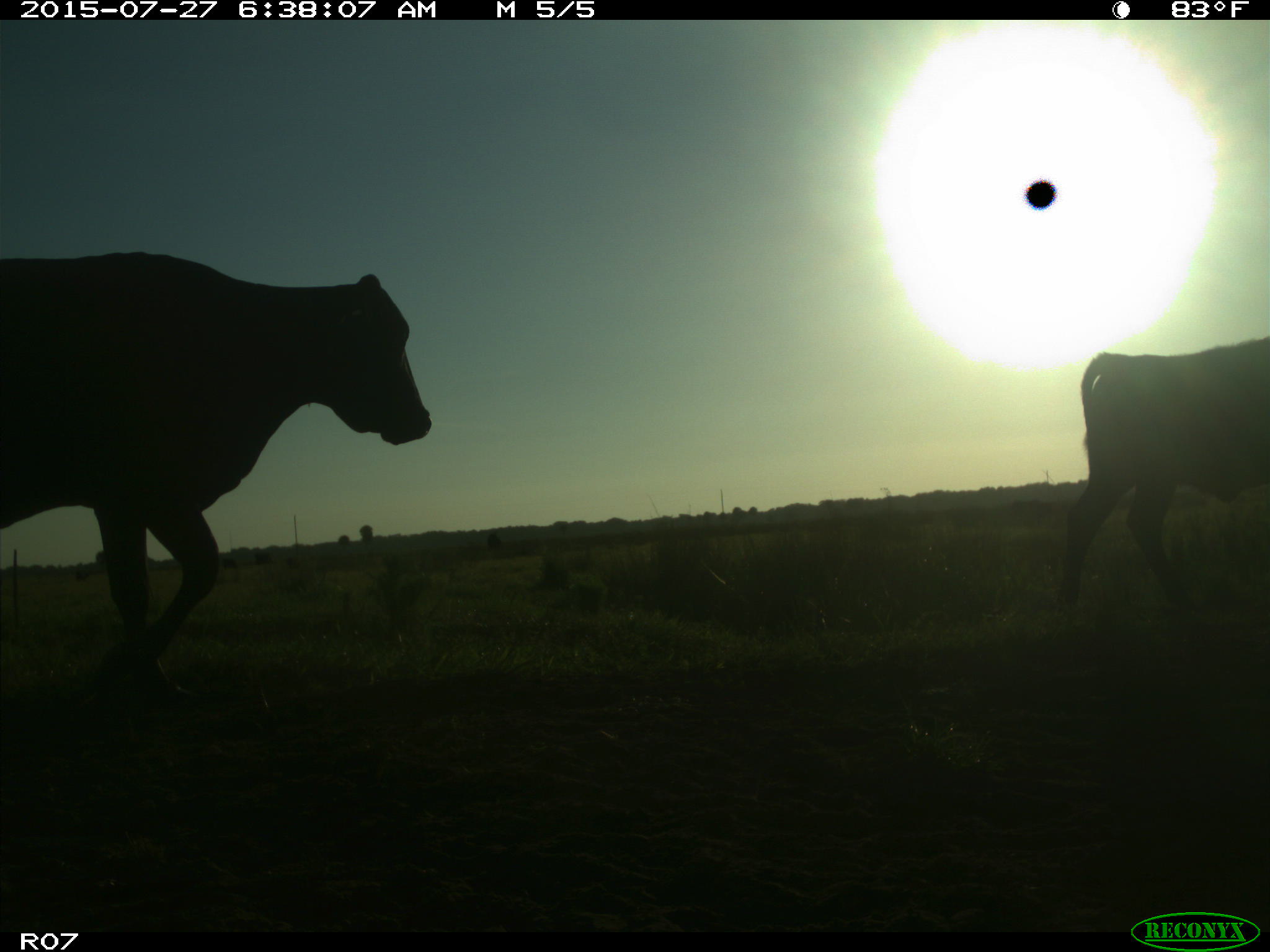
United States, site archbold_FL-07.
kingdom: Animalia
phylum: Chordata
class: Mammalia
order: Artiodactyla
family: Bovidae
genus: Bos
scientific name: Bos taurus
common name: domestic cow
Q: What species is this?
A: Bos taurus (domestic cow).